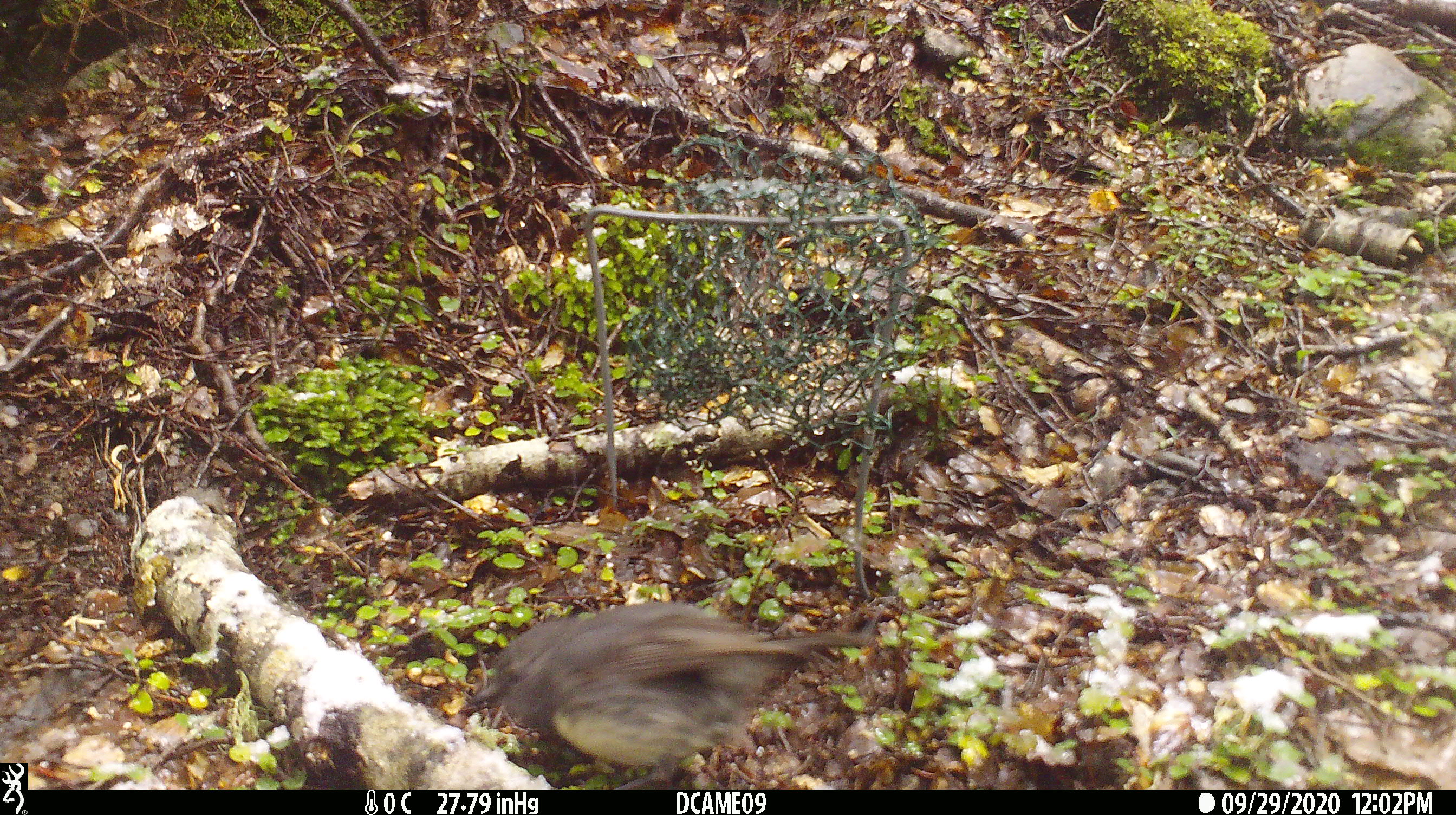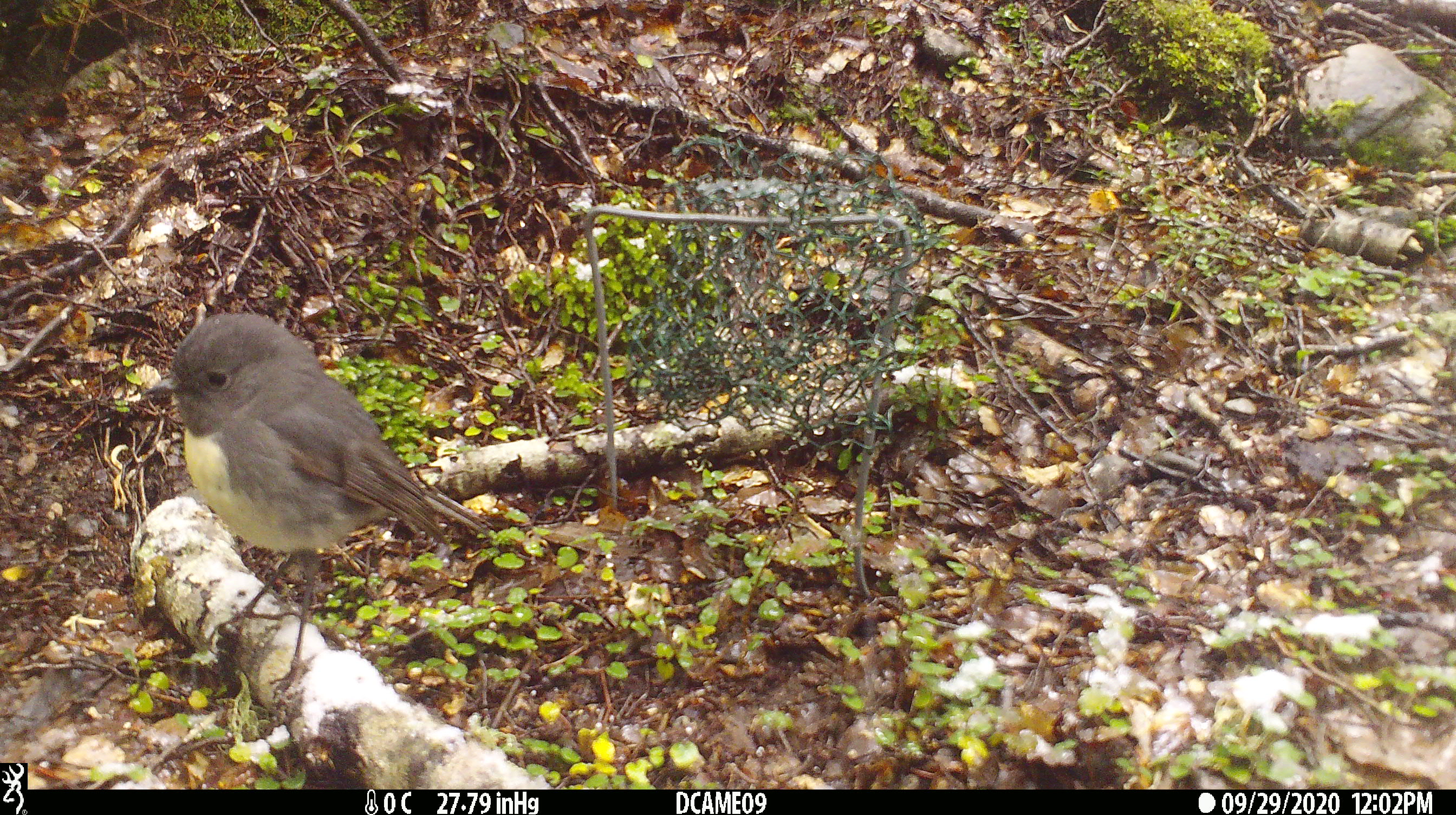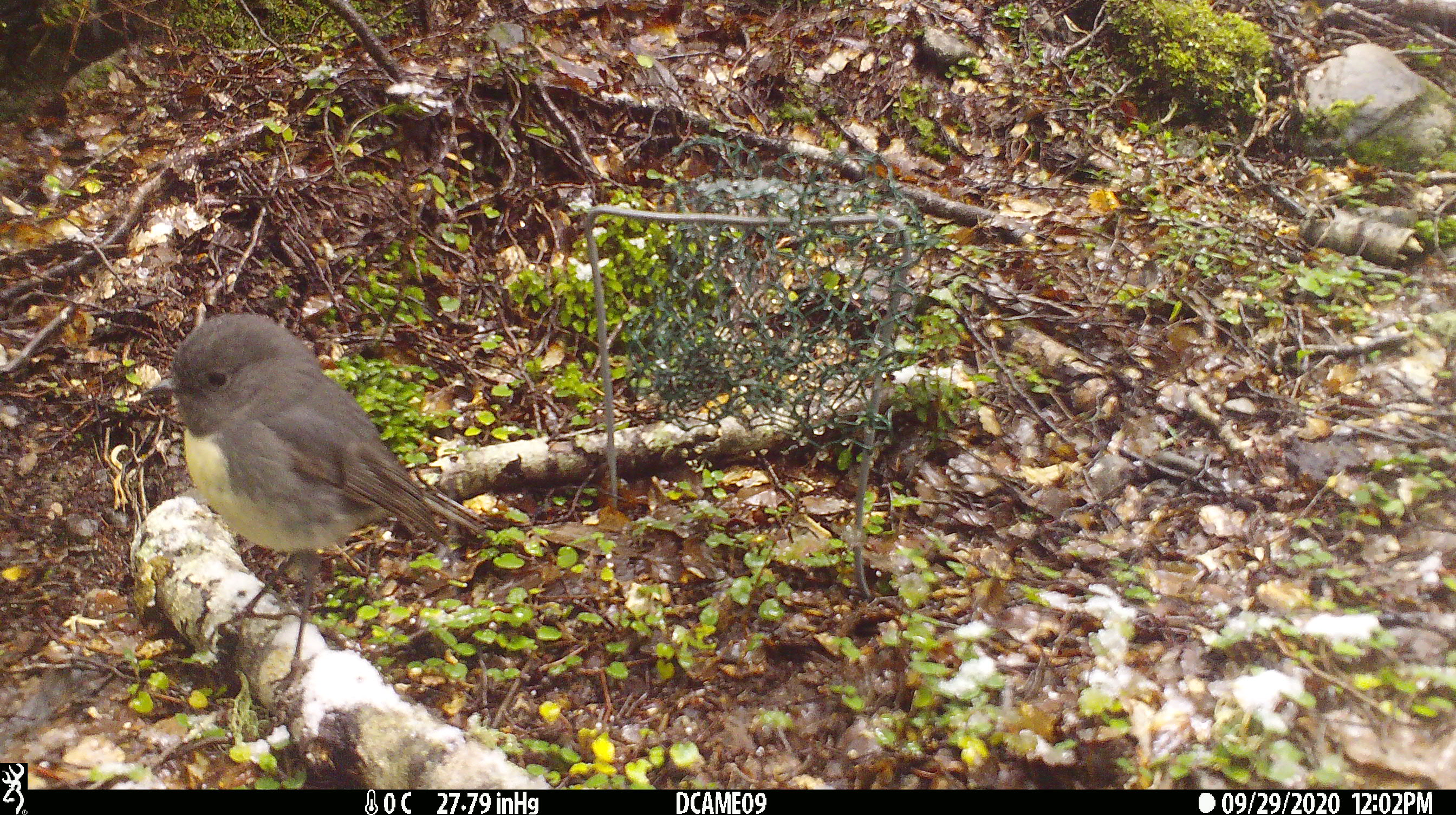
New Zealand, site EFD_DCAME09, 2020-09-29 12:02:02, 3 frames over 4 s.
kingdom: Animalia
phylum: Chordata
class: Aves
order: Passeriformes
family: Petroicidae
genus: Petroica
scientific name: Petroica australis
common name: new zealand robin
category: robin